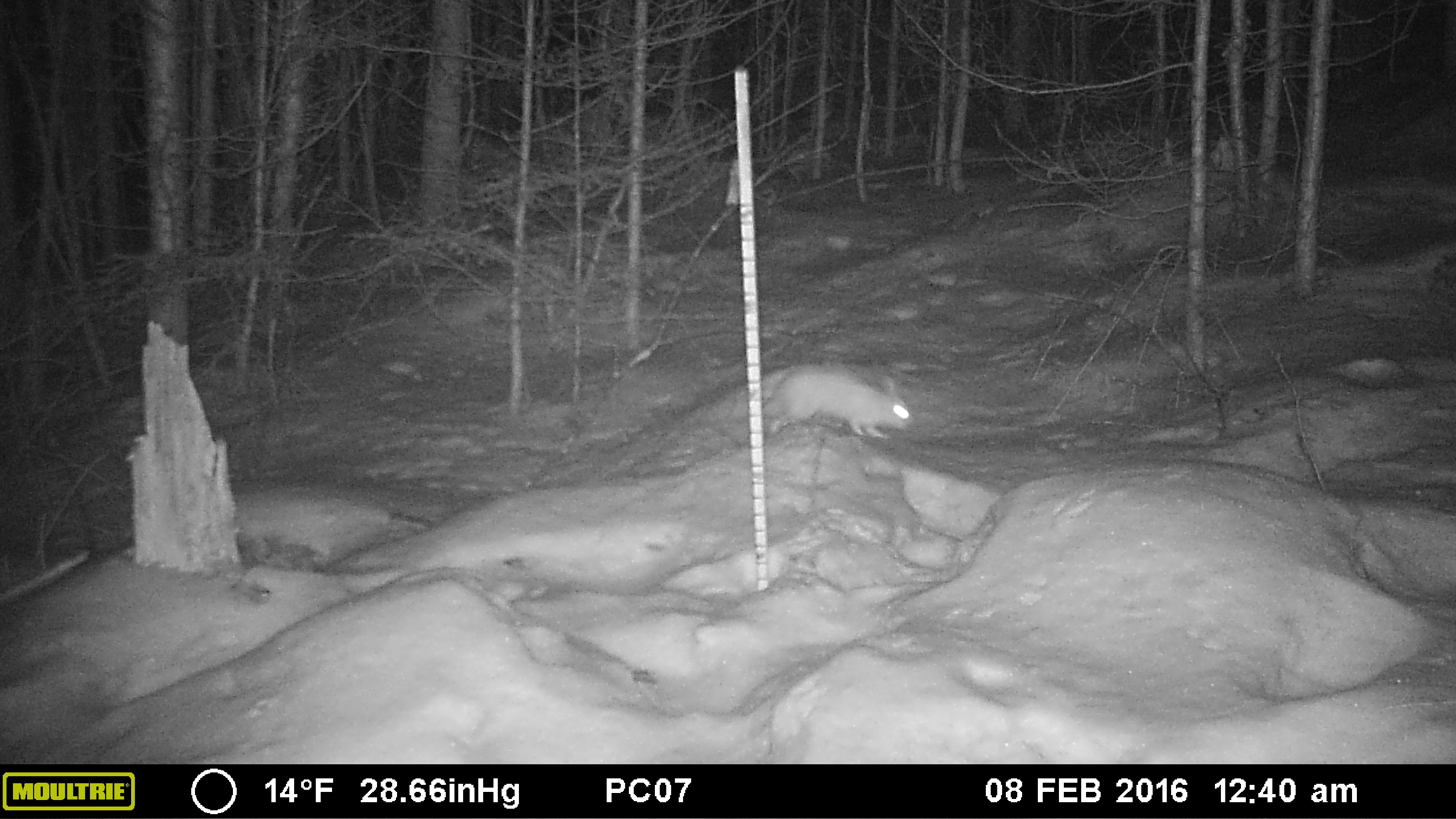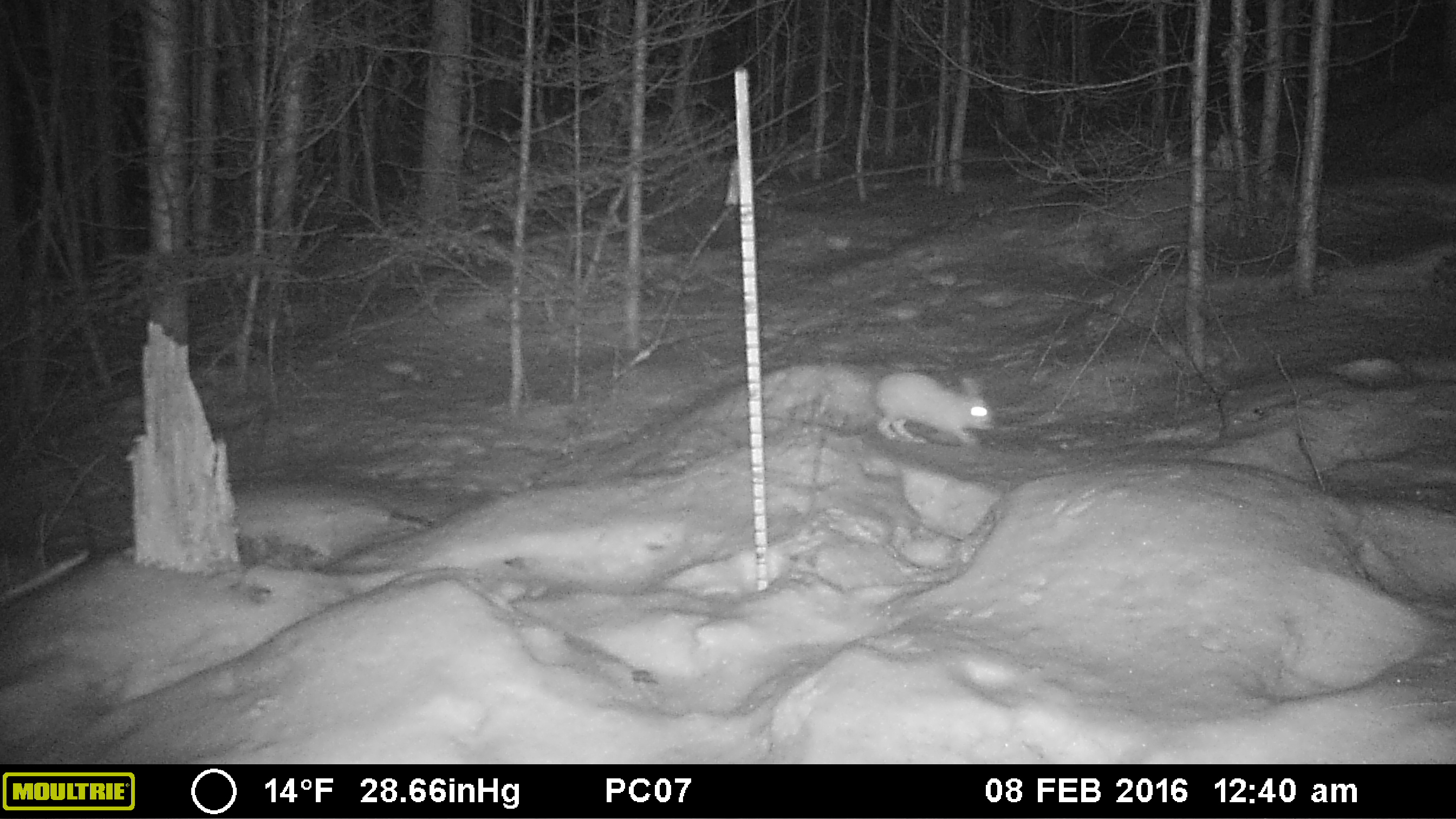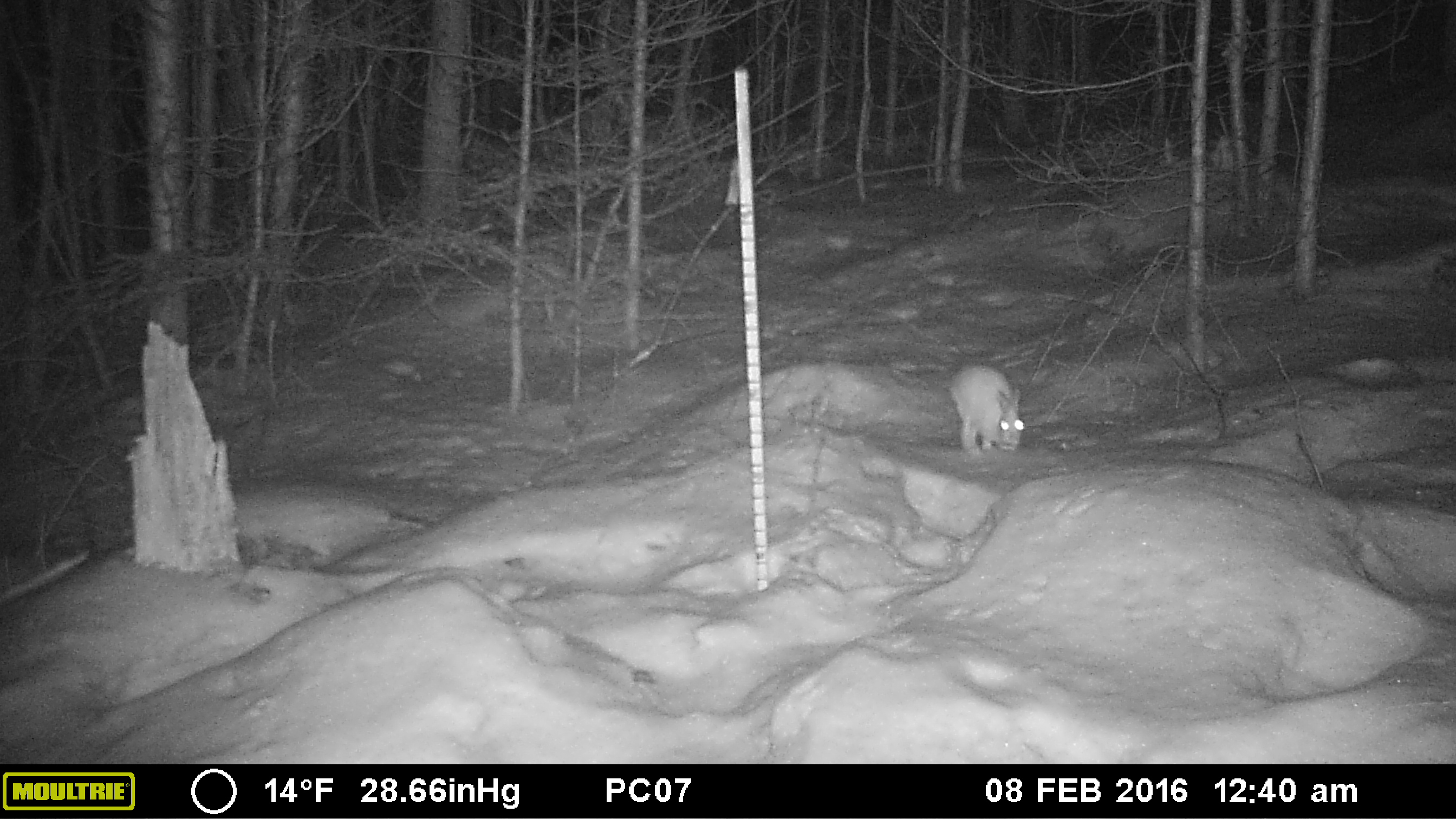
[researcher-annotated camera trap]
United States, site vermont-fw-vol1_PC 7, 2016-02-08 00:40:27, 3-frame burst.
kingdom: Animalia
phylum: Chordata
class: Mammalia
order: Lagomorpha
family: Leporidae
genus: Lepus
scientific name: Lepus americanus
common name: snowshoe hare